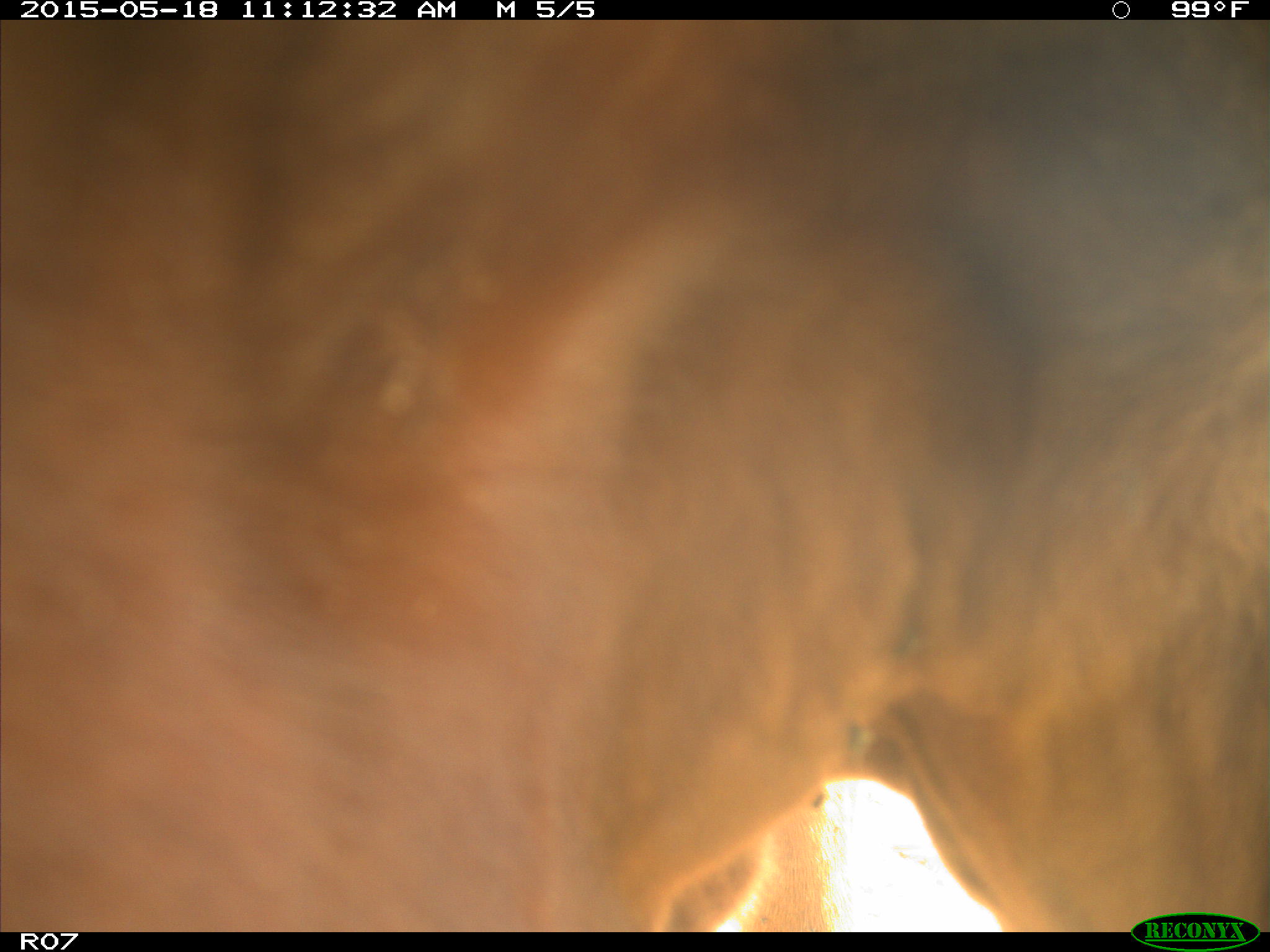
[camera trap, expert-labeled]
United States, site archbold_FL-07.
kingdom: Animalia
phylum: Chordata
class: Mammalia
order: Artiodactyla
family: Bovidae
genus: Bos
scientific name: Bos taurus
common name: domestic cow